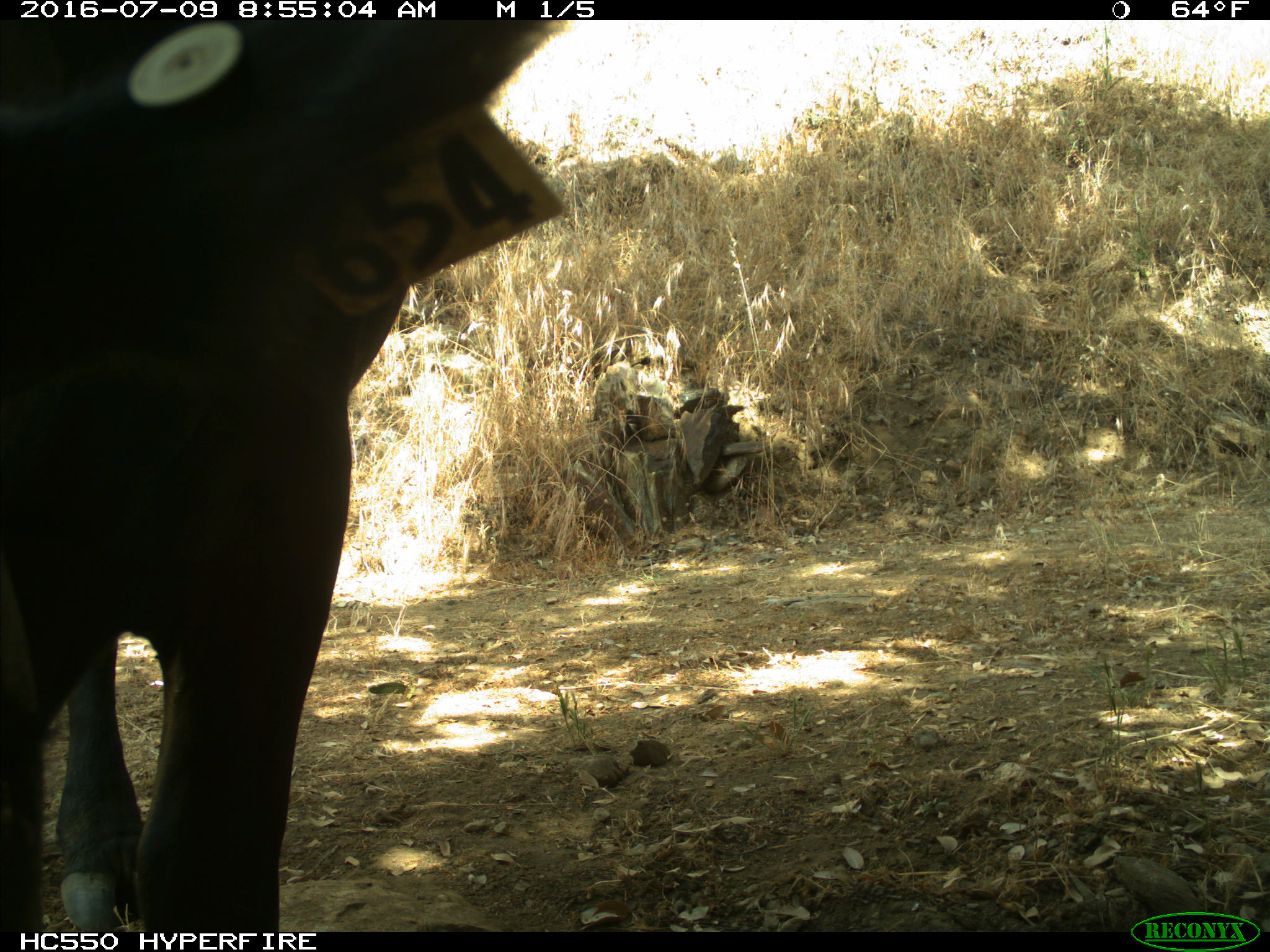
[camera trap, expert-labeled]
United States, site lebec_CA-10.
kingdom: Animalia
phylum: Chordata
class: Mammalia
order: Artiodactyla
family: Bovidae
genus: Bos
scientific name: Bos taurus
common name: domestic cow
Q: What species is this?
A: Bos taurus (domestic cow).